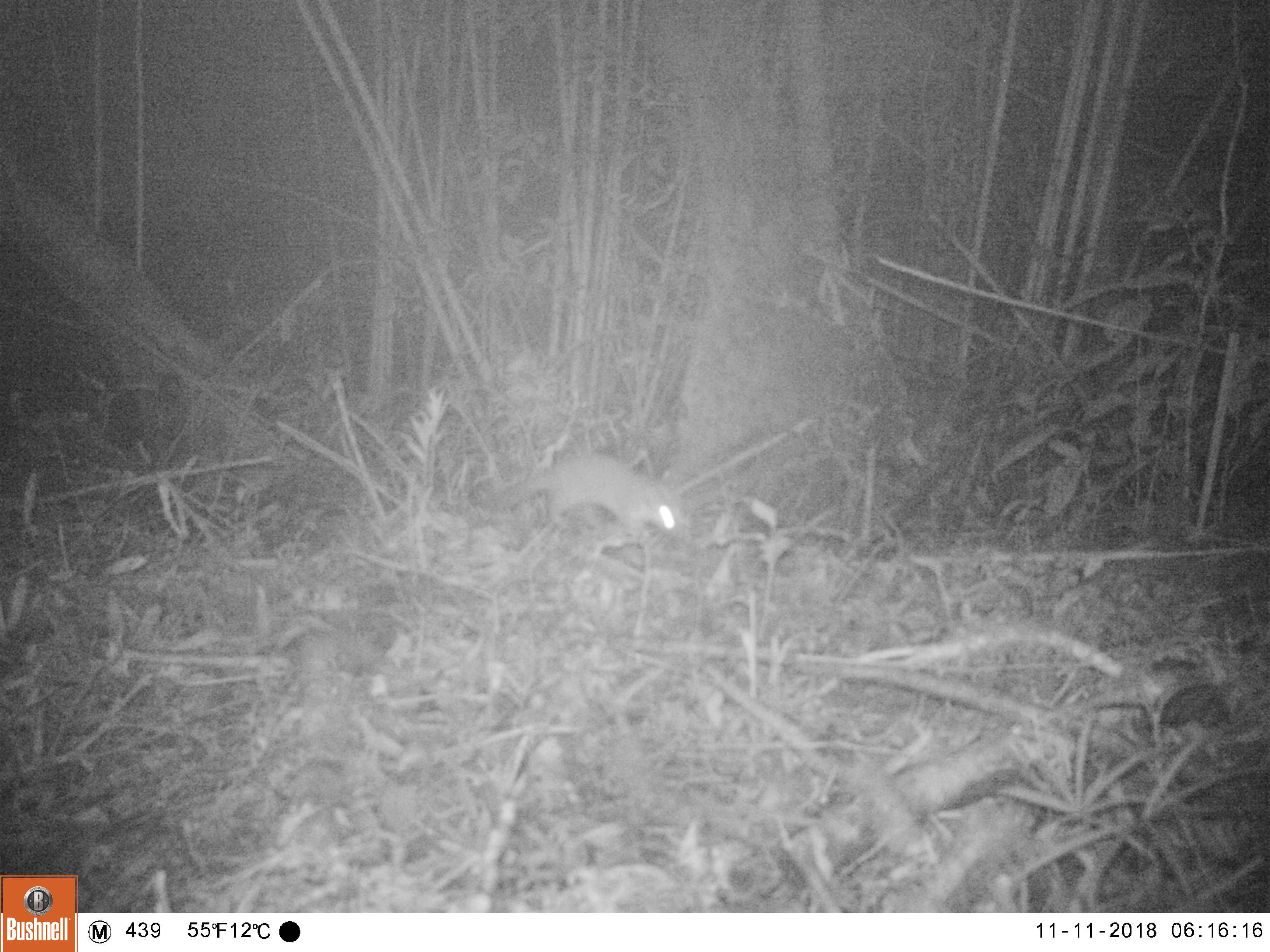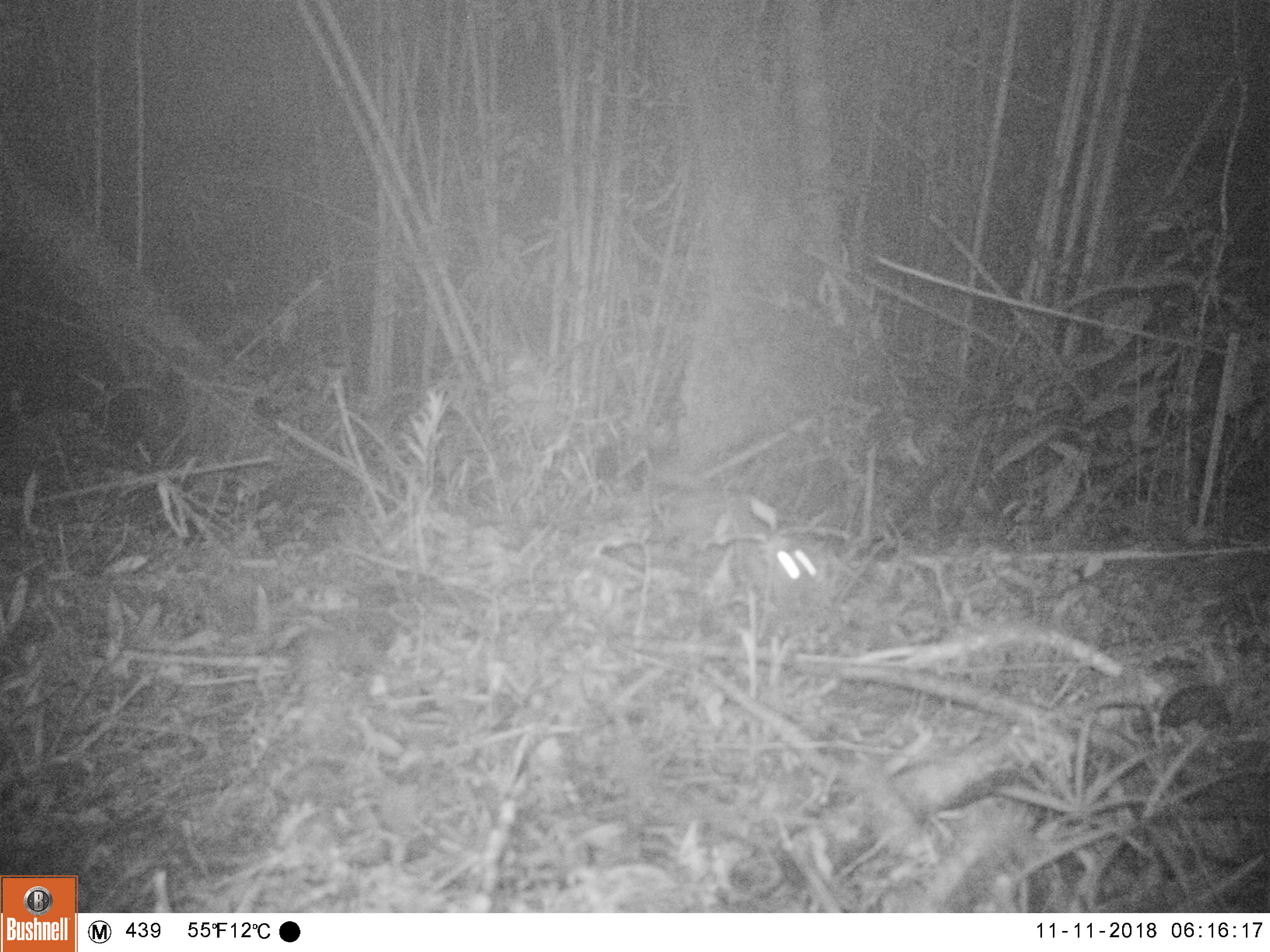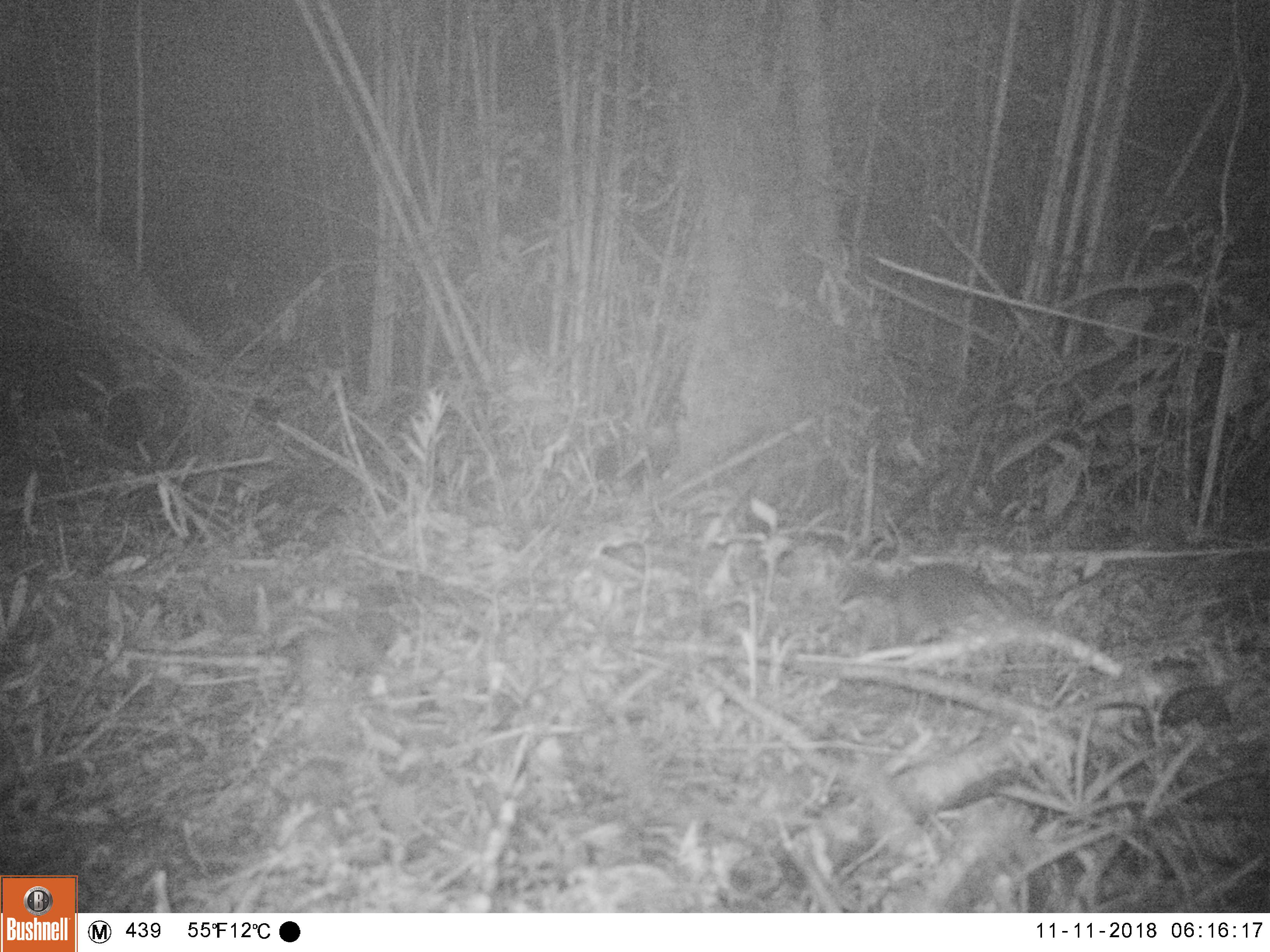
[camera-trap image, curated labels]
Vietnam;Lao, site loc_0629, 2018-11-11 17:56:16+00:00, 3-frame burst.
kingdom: Animalia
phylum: Chordata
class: Mammalia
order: Carnivora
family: Mustelidae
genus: Melogale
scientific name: Melogale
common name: ferret badger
Ferret badger (Melogale). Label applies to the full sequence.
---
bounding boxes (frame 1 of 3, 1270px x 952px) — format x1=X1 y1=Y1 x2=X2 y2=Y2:
ferret badger: x1=493 y1=451 x2=685 y2=540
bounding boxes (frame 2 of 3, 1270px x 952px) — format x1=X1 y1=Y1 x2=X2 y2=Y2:
ferret badger: x1=650 y1=463 x2=830 y2=615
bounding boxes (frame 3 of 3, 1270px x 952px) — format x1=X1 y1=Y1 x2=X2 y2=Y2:
ferret badger: x1=868 y1=560 x2=1051 y2=646